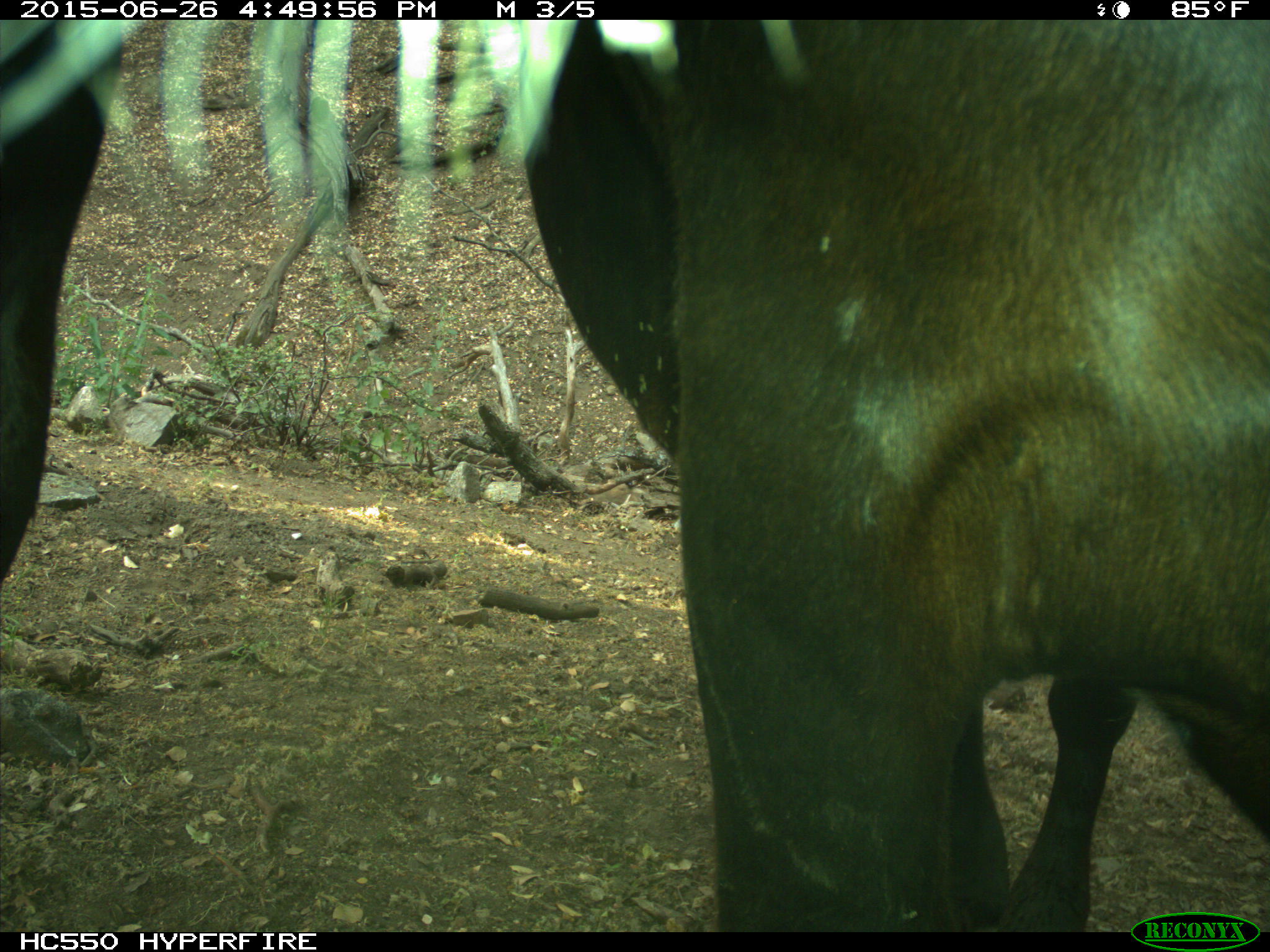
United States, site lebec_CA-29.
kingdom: Animalia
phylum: Chordata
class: Mammalia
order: Artiodactyla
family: Bovidae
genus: Bos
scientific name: Bos taurus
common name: domestic cow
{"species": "Bos taurus (domestic cow)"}